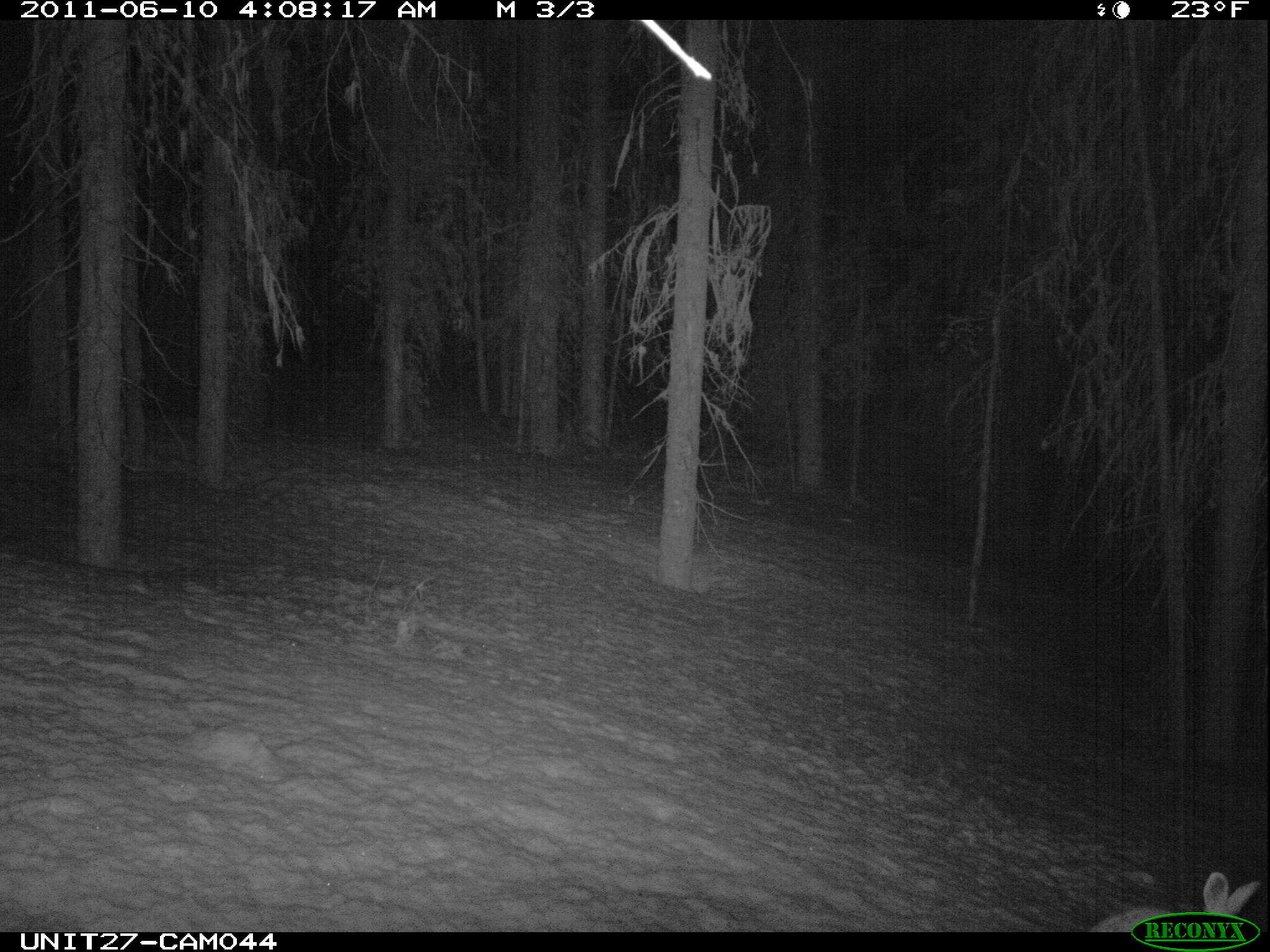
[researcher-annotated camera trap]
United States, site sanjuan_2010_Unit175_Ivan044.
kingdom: Animalia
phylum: Chordata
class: Mammalia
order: Lagomorpha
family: Leporidae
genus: Lepus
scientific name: Lepus americanus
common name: snowshoe hare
Lepus americanus (snowshoe hare).